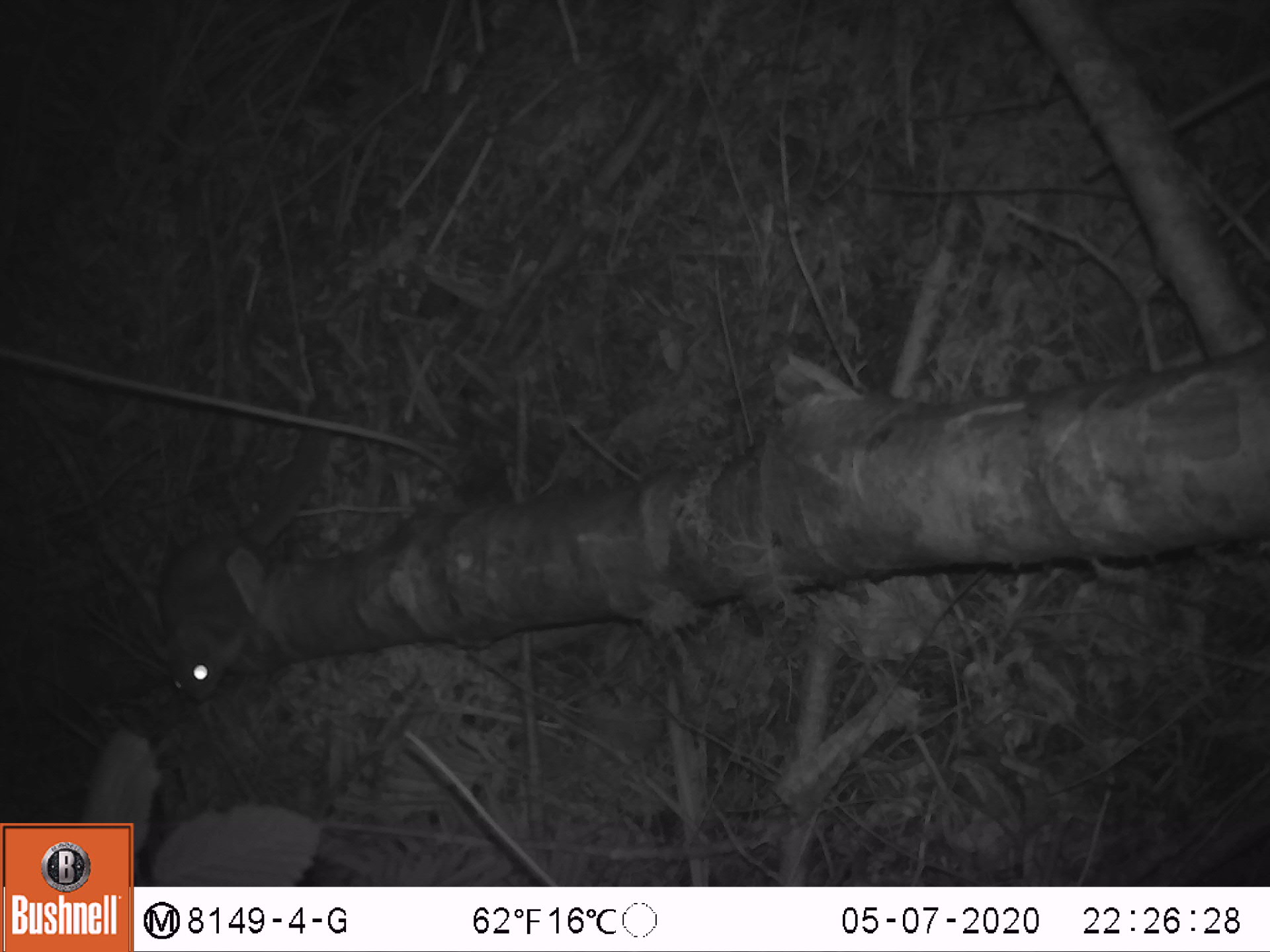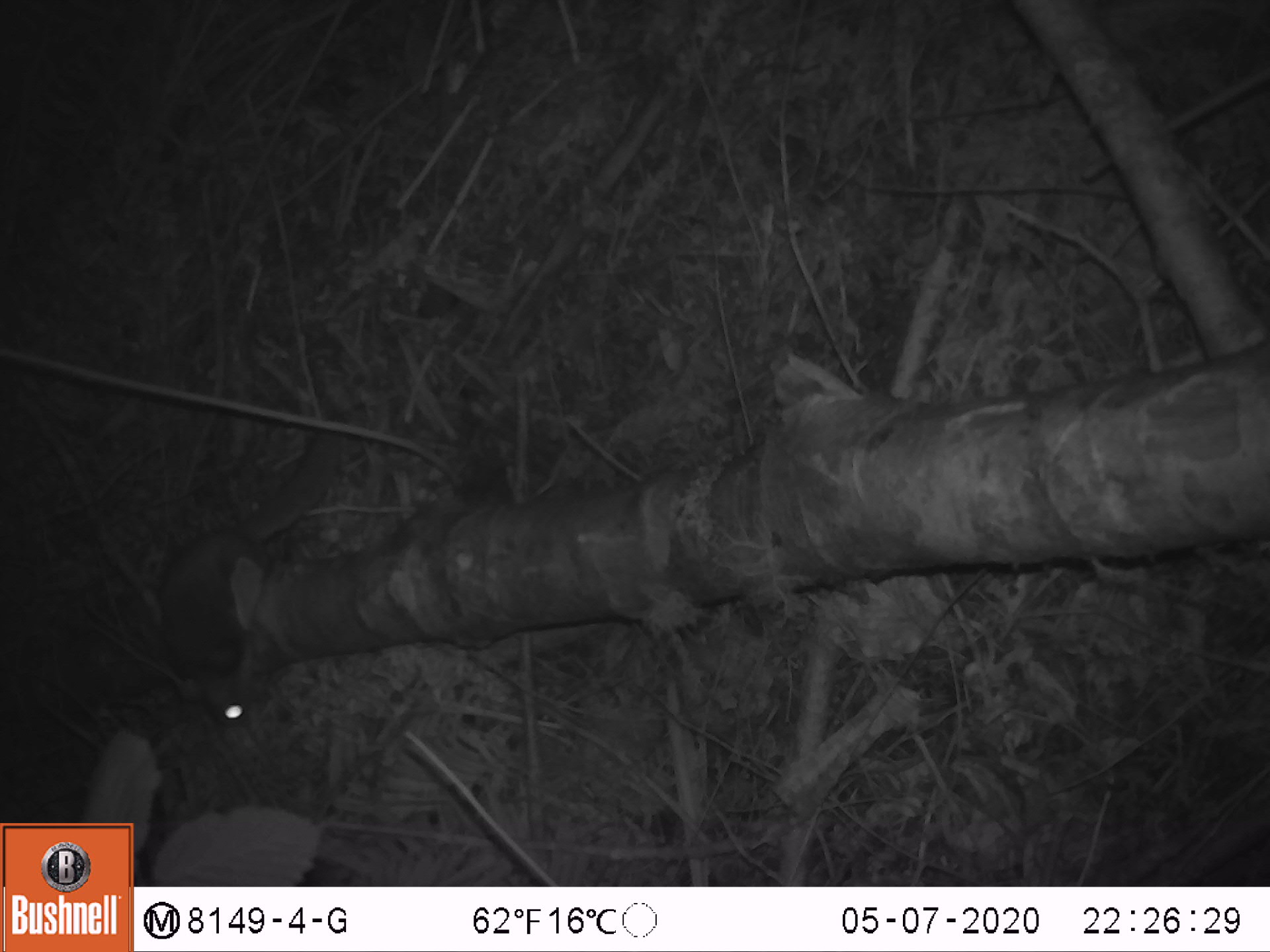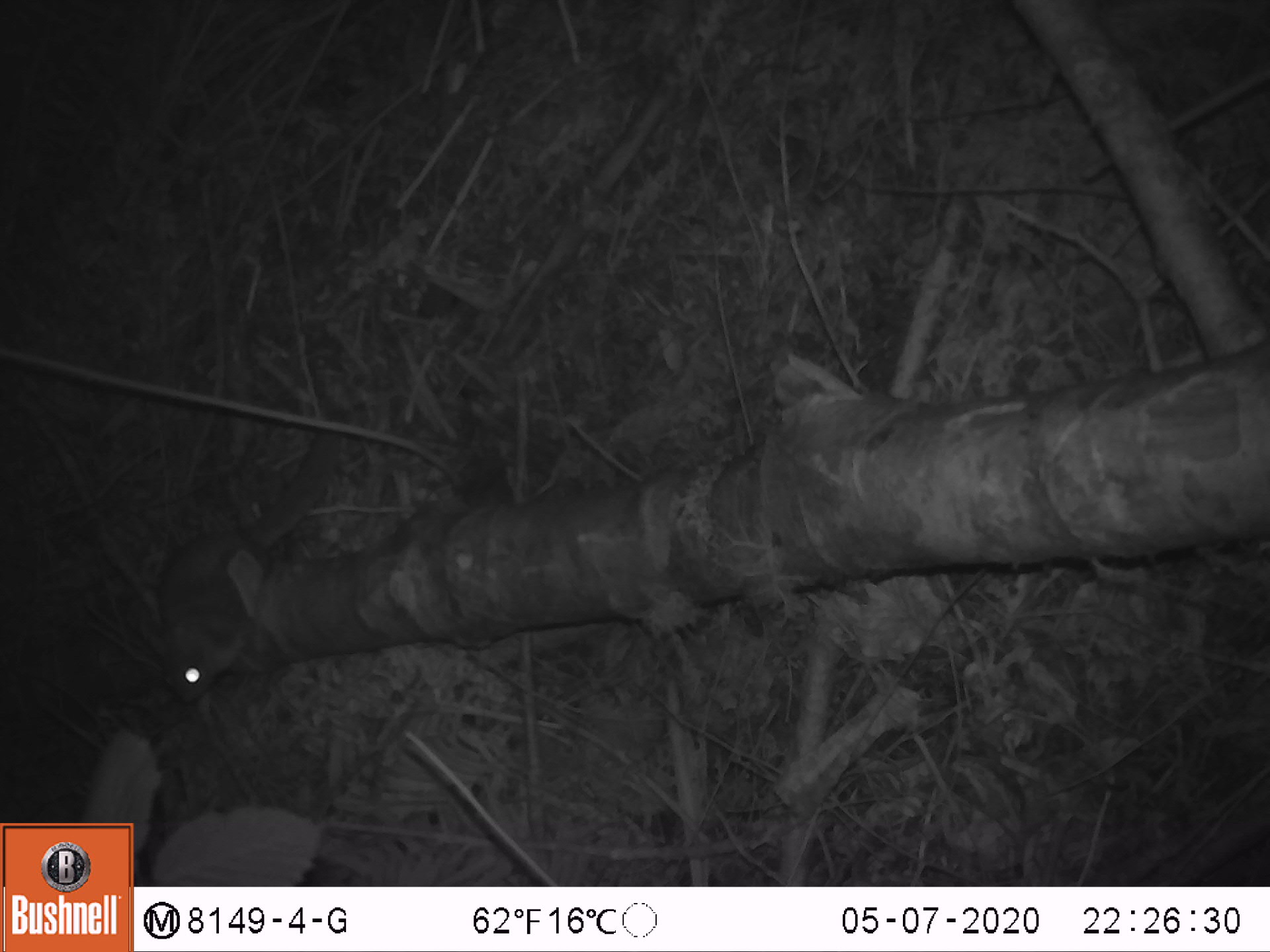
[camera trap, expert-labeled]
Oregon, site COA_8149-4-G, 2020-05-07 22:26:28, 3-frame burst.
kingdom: Animalia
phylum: Chordata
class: Mammalia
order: Rodentia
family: Sciuridae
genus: Glaucomys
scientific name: Glaucomys oregonensis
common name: humboldt's flying squirrel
Humboldt's flying squirrel (Glaucomys oregonensis).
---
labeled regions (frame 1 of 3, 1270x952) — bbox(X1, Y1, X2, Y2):
humboldt's flying squirrel: bbox(145, 384, 342, 715)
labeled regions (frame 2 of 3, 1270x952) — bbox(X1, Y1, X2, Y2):
humboldt's flying squirrel: bbox(144, 423, 352, 736)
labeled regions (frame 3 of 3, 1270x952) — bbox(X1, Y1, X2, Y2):
humboldt's flying squirrel: bbox(144, 423, 355, 713)